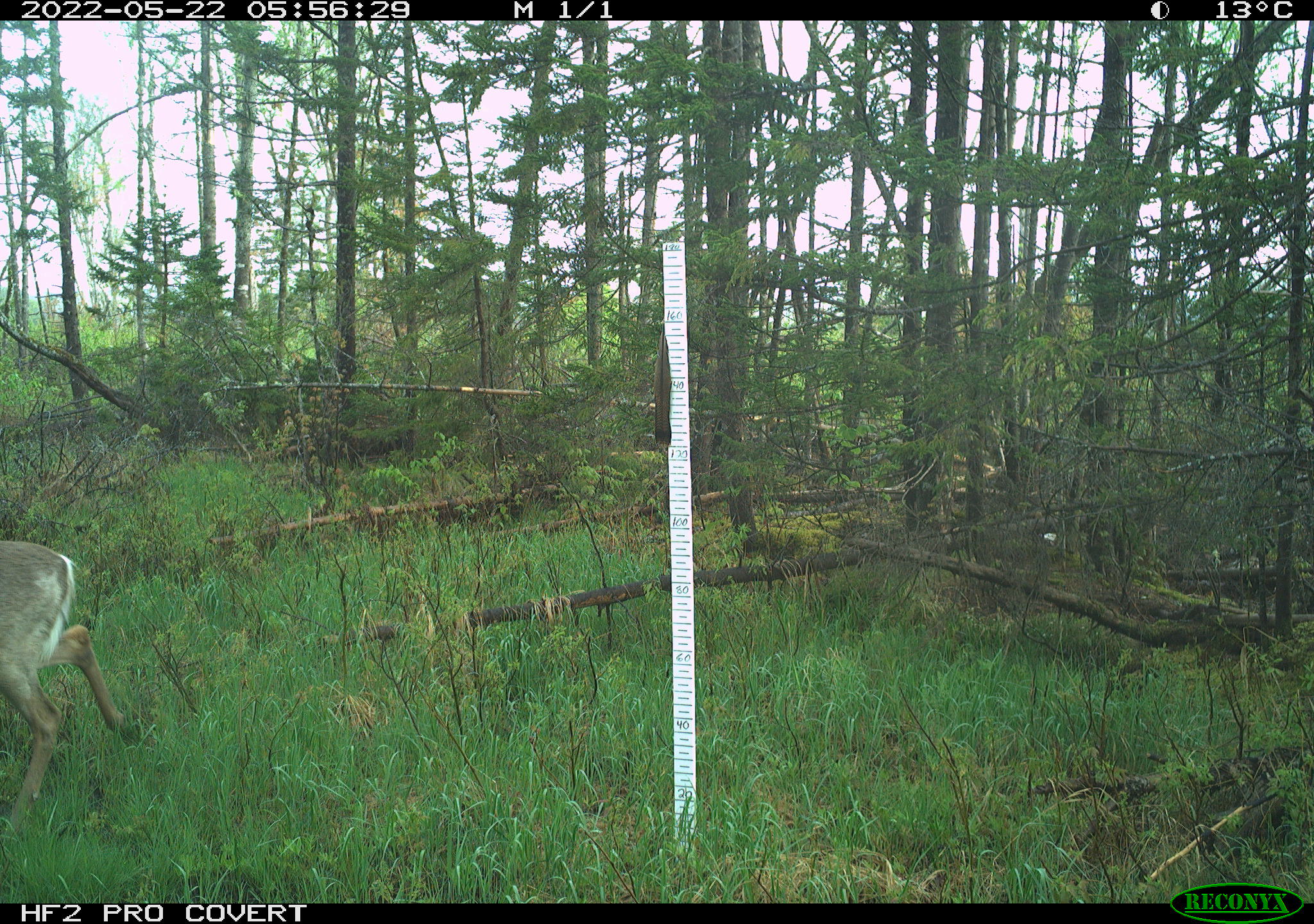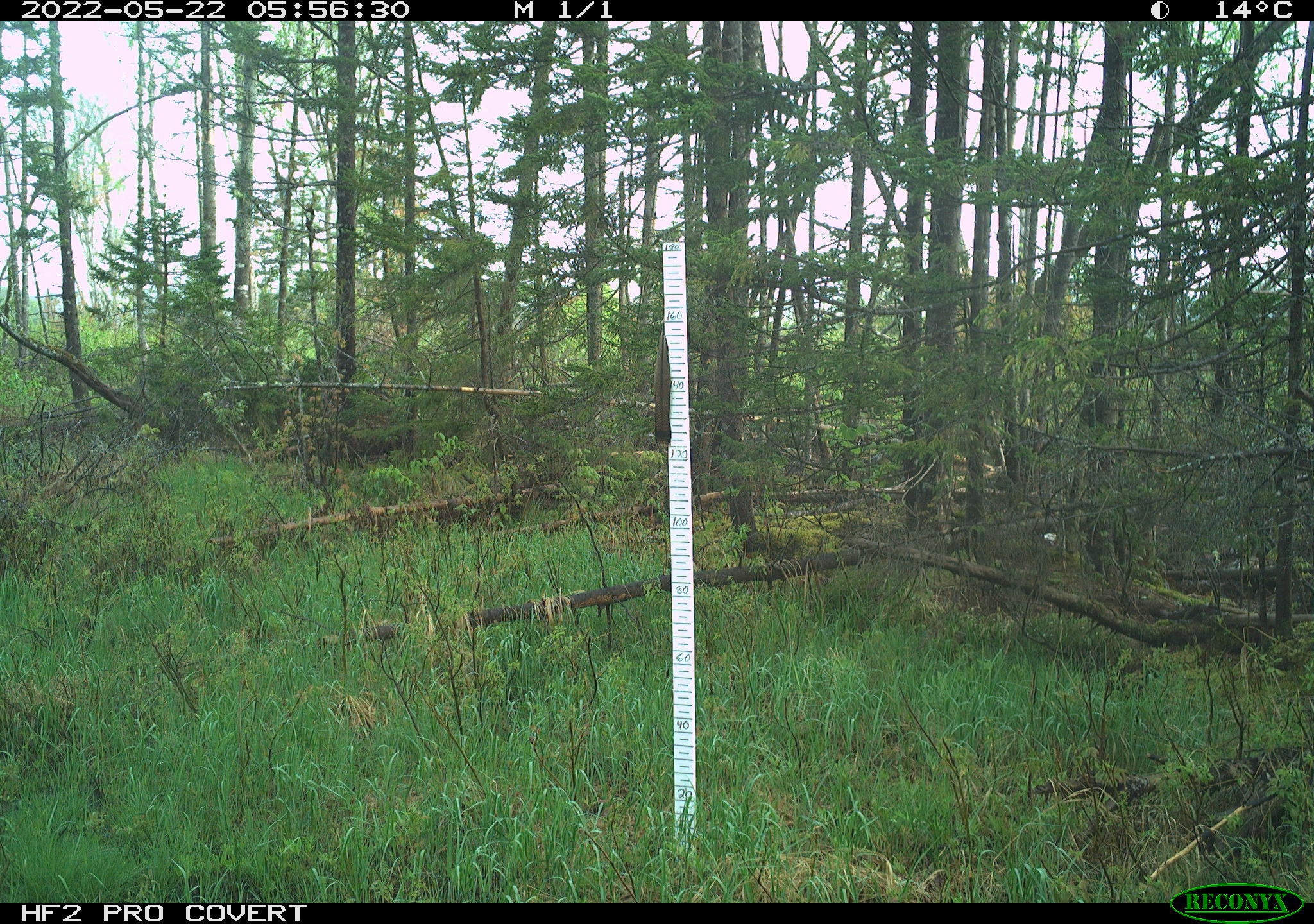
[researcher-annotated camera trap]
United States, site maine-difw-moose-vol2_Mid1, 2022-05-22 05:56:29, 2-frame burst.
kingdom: Animalia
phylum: Chordata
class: Mammalia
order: Artiodactyla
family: Cervidae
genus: Odocoileus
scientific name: Odocoileus virginianus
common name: white-tailed deer